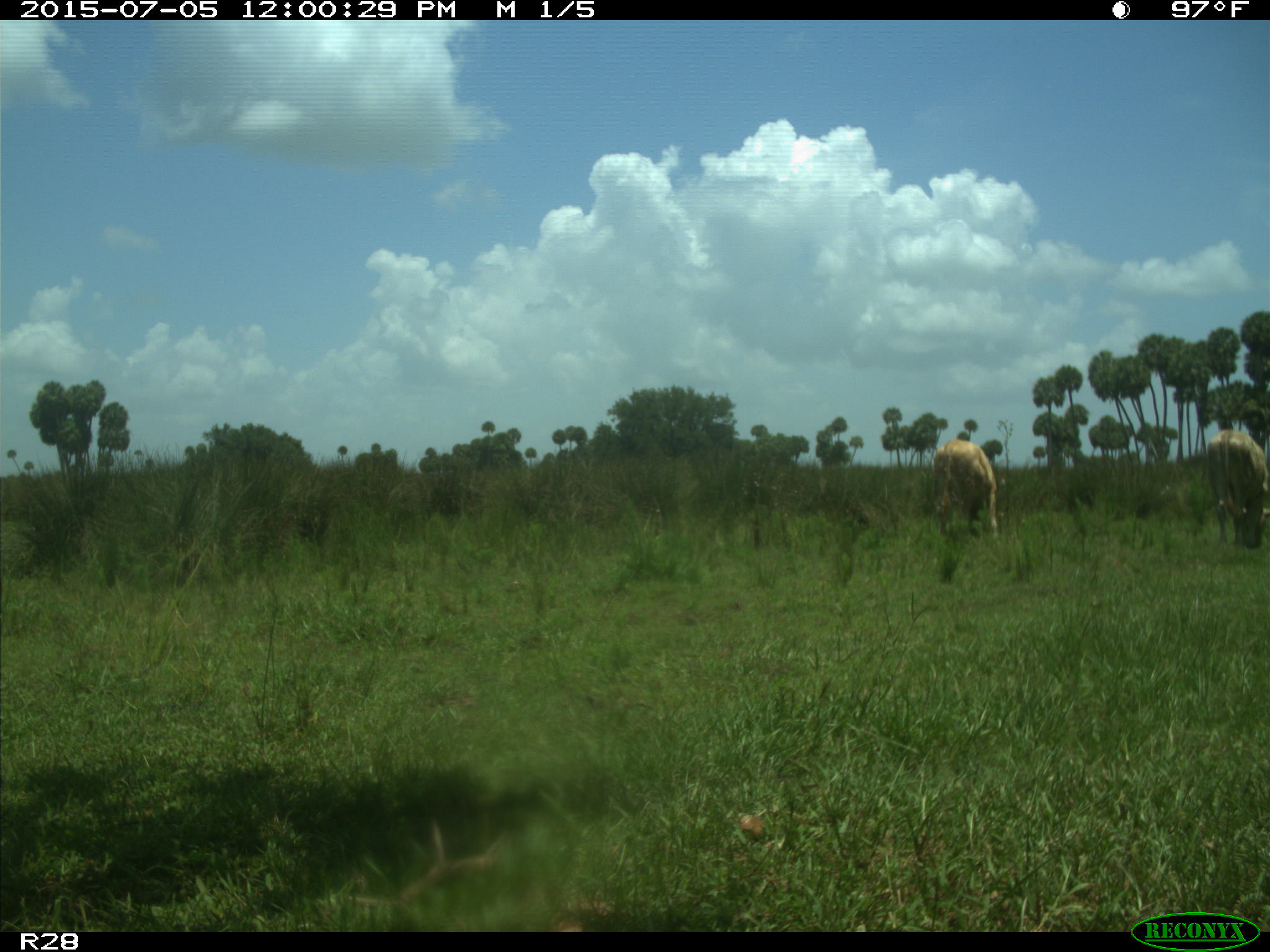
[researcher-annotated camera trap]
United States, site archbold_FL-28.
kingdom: Animalia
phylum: Chordata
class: Mammalia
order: Artiodactyla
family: Bovidae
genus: Bos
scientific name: Bos taurus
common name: domestic cow